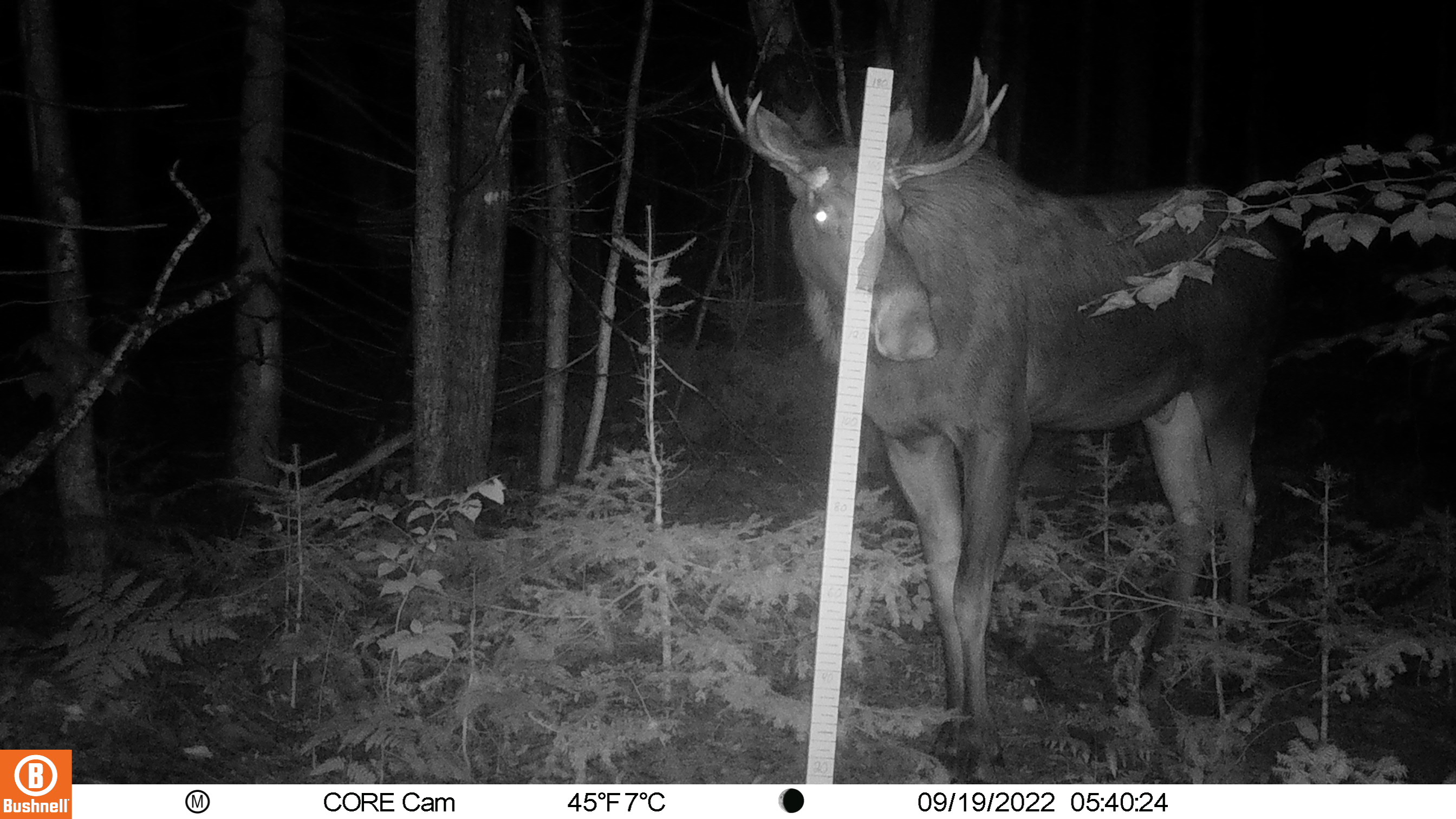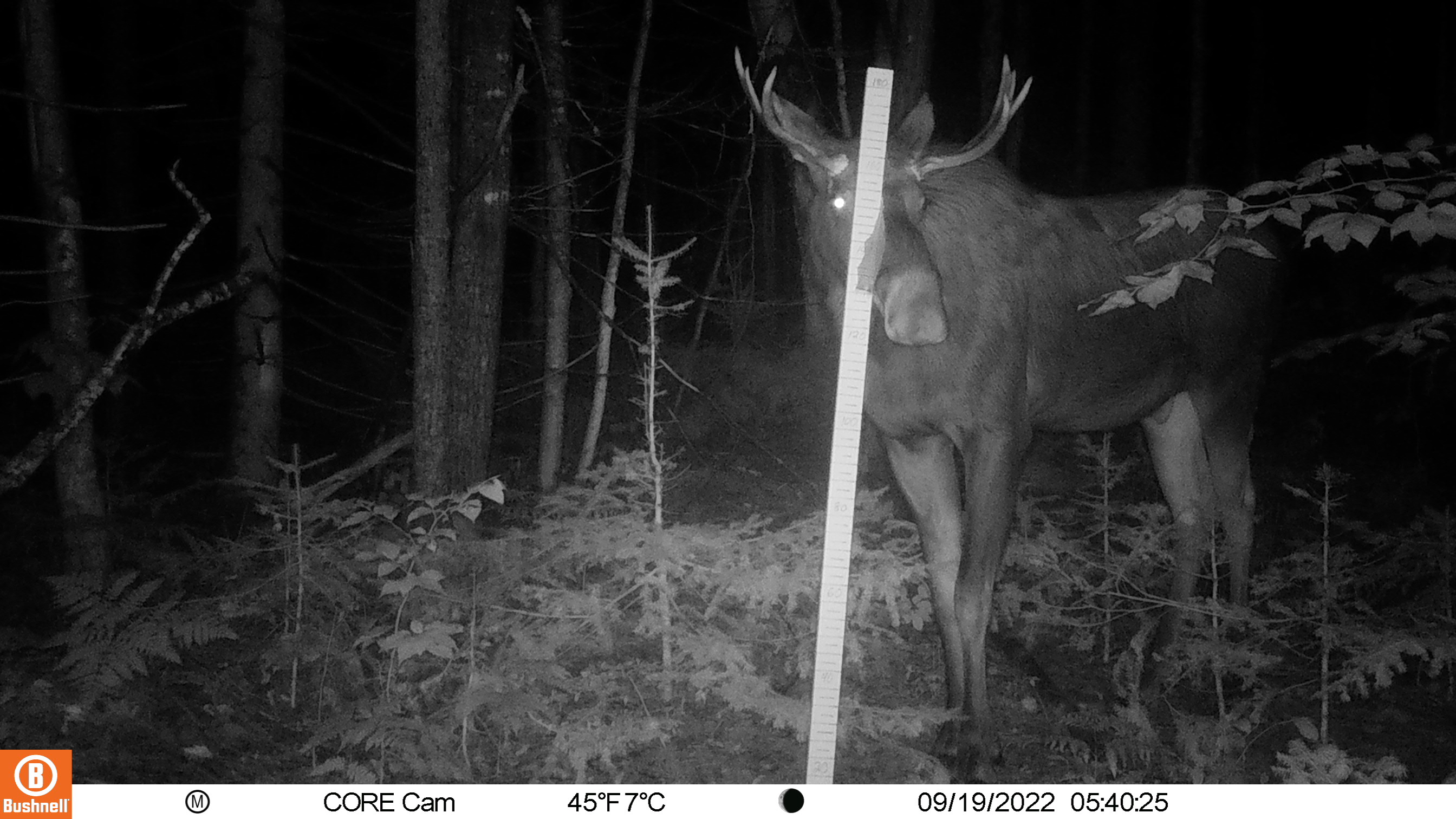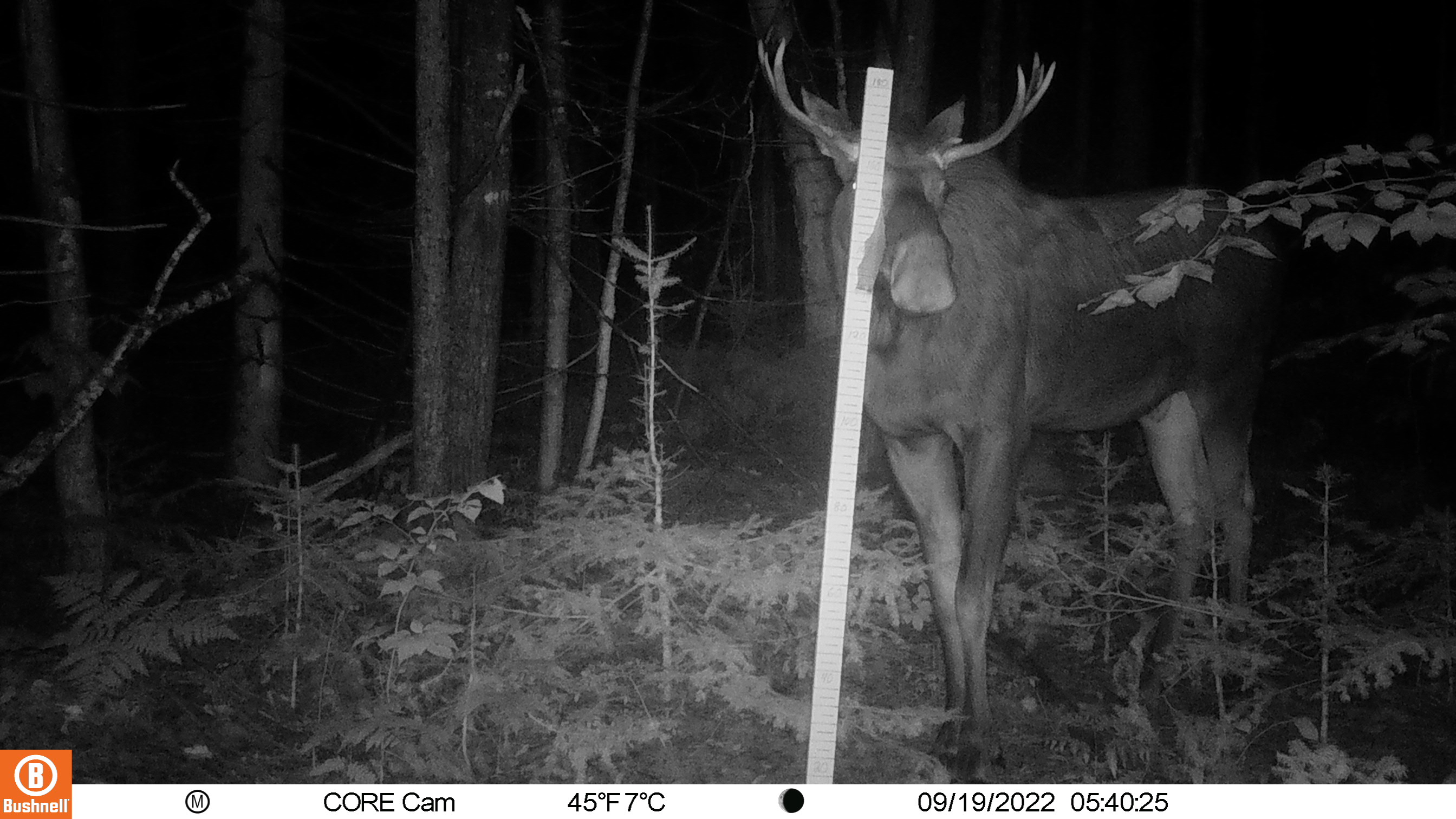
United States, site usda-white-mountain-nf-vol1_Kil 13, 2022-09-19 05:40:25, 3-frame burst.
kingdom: Animalia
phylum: Chordata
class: Mammalia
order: Artiodactyla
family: Cervidae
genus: Alces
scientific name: Alces alces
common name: moose